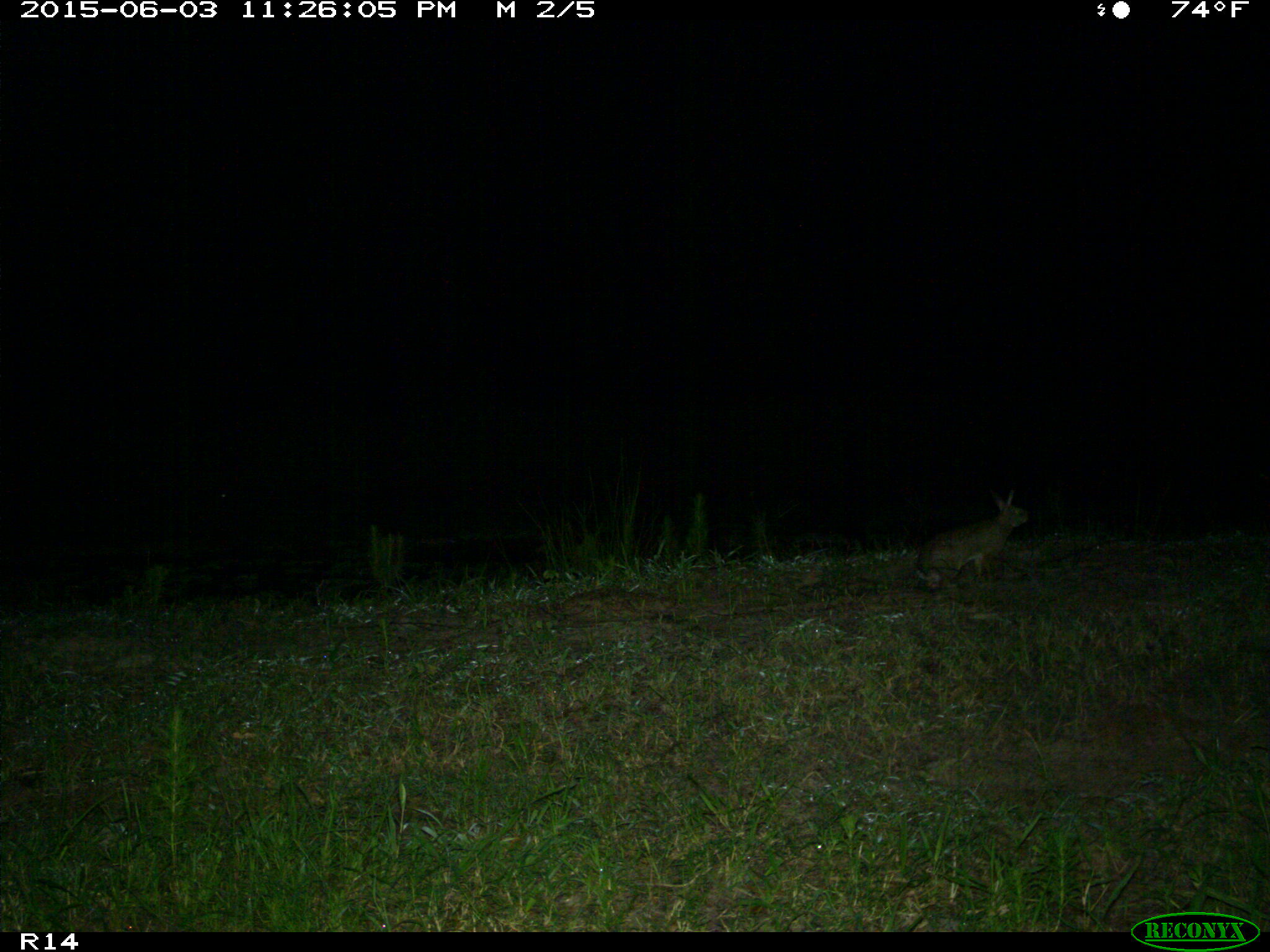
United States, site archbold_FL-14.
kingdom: Animalia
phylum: Chordata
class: Mammalia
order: Lagomorpha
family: Leporidae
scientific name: Leporidae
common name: rabbits and hares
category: unidentified rabbit